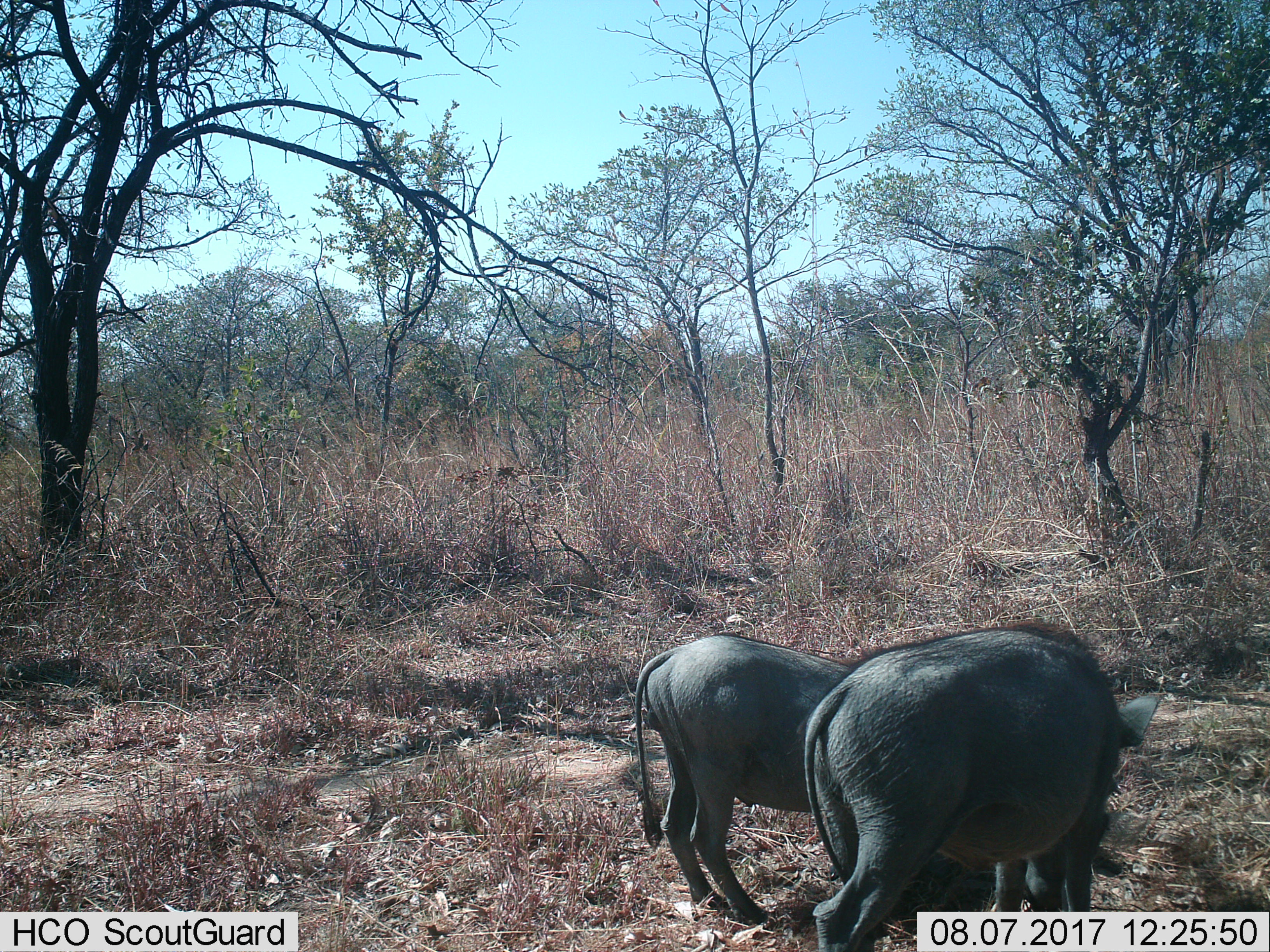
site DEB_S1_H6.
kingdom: Animalia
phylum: Chordata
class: Mammalia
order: Artiodactyla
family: Suidae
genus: Phacochoerus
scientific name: Phacochoerus africanus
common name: warthog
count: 2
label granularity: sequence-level